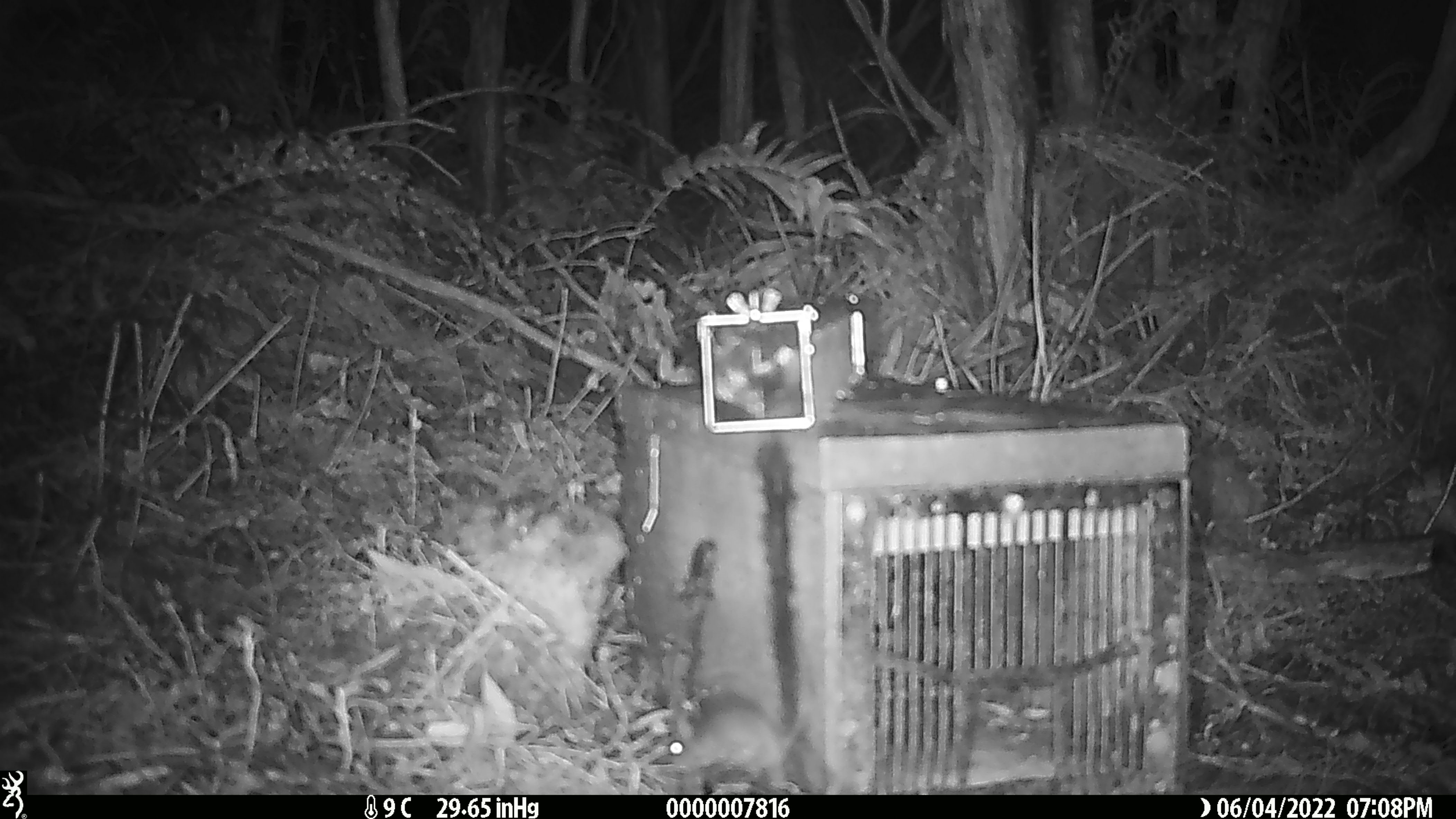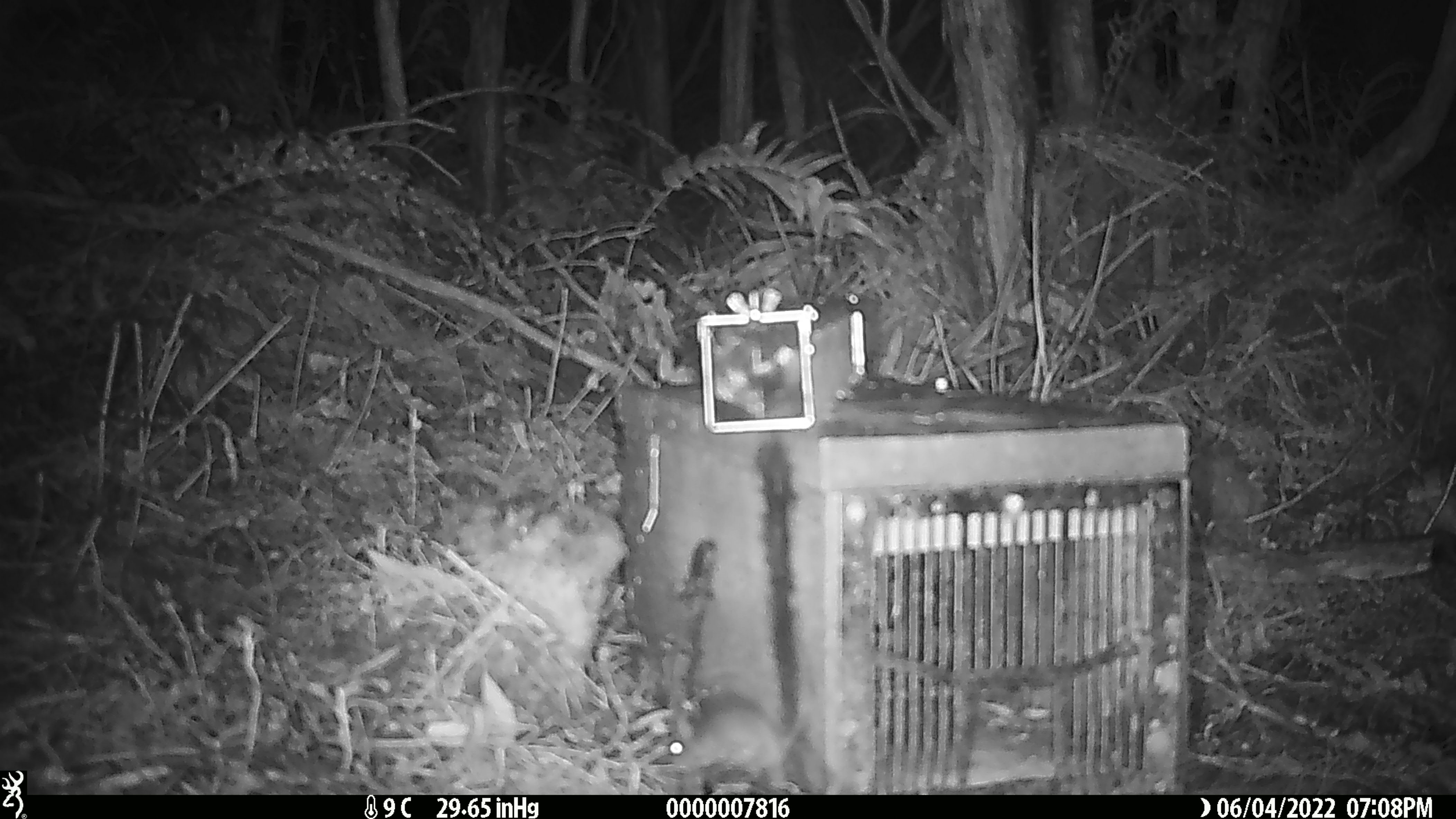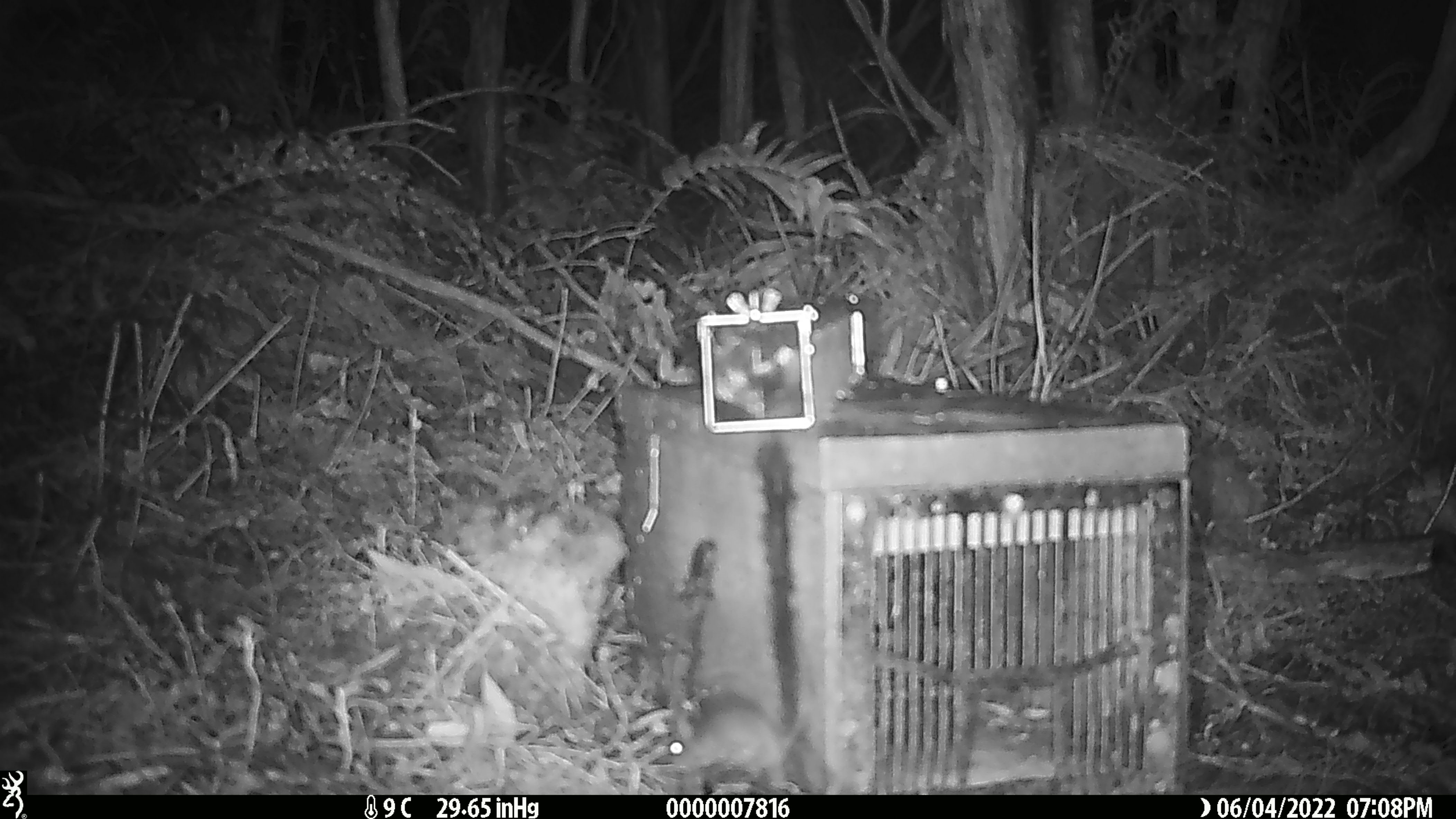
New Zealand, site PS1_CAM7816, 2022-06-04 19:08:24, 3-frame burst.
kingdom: Animalia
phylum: Chordata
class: Mammalia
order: Rodentia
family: Muridae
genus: Mus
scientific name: Mus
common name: mouse